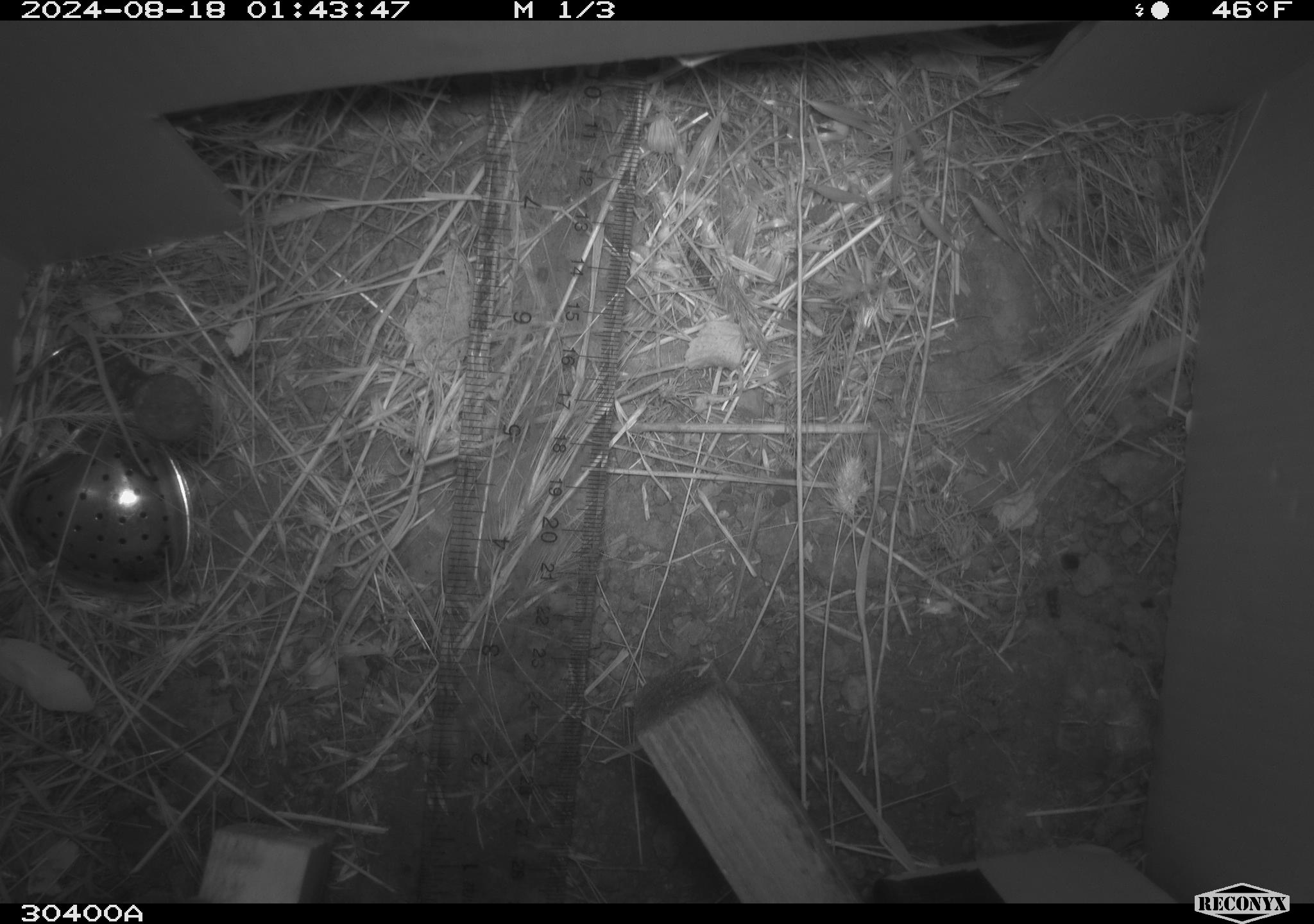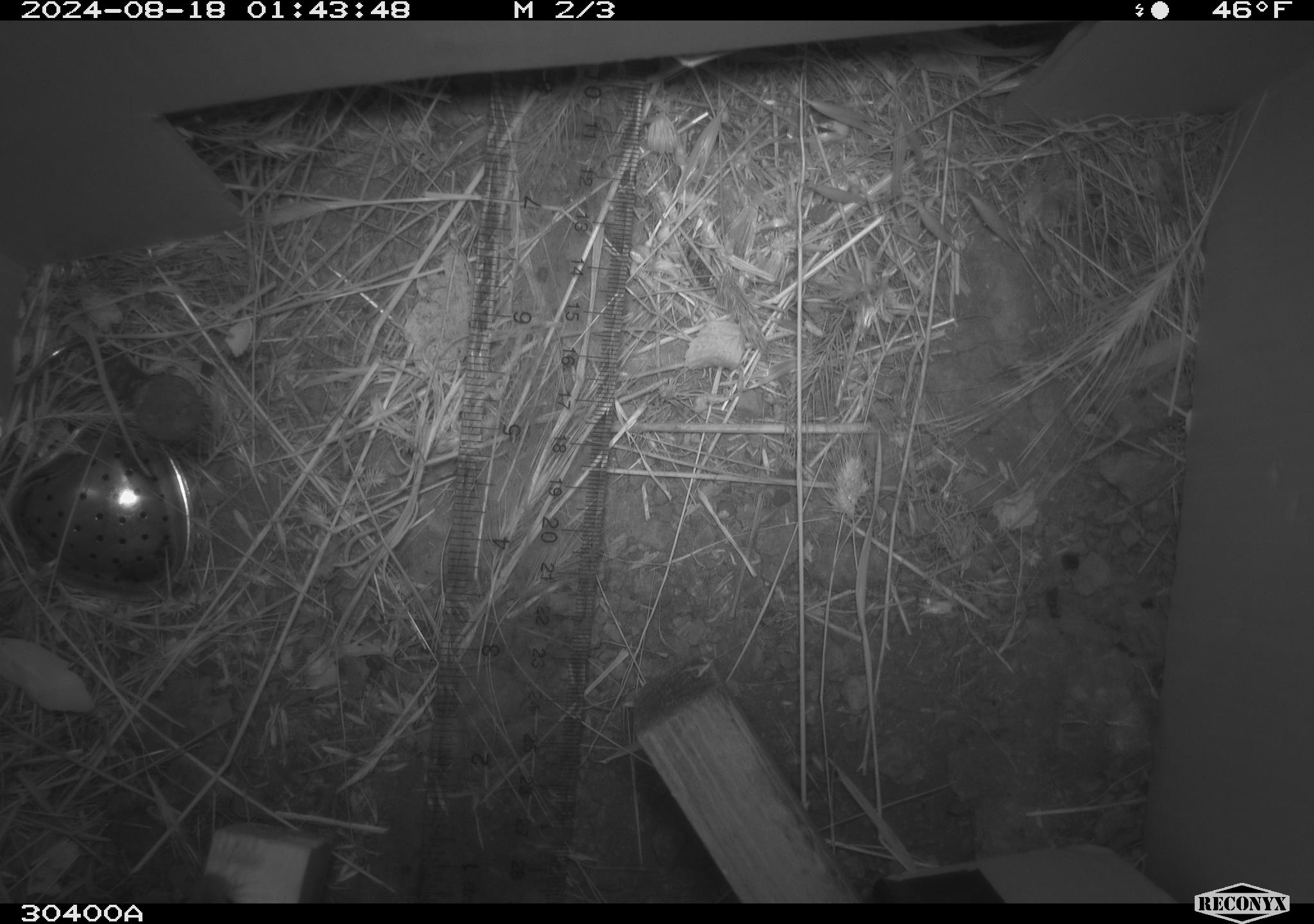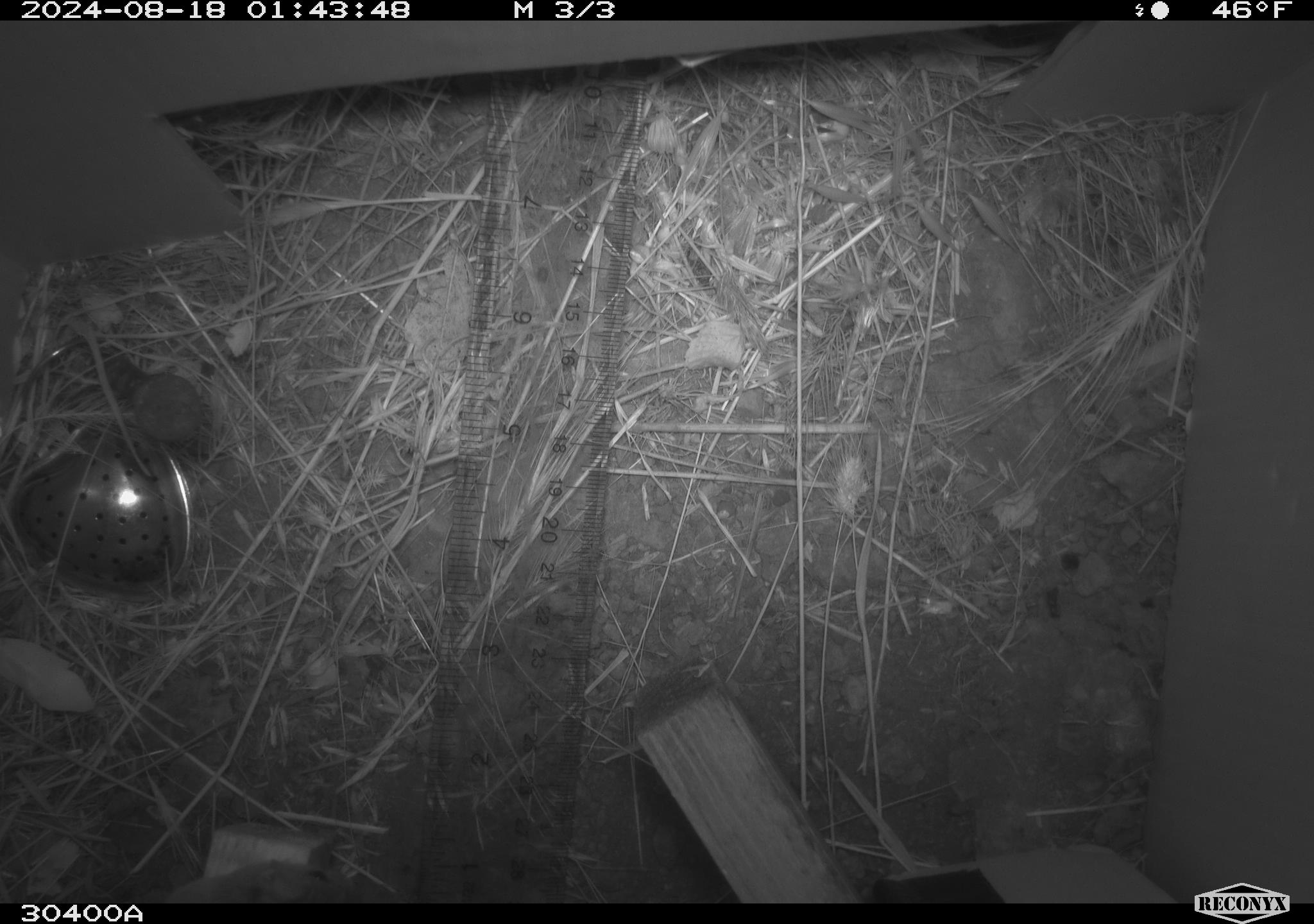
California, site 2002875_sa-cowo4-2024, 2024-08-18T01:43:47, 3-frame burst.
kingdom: Animalia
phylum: Chordata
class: Mammalia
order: Rodentia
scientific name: Rodentia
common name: mouse species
Mouse species (Rodentia).